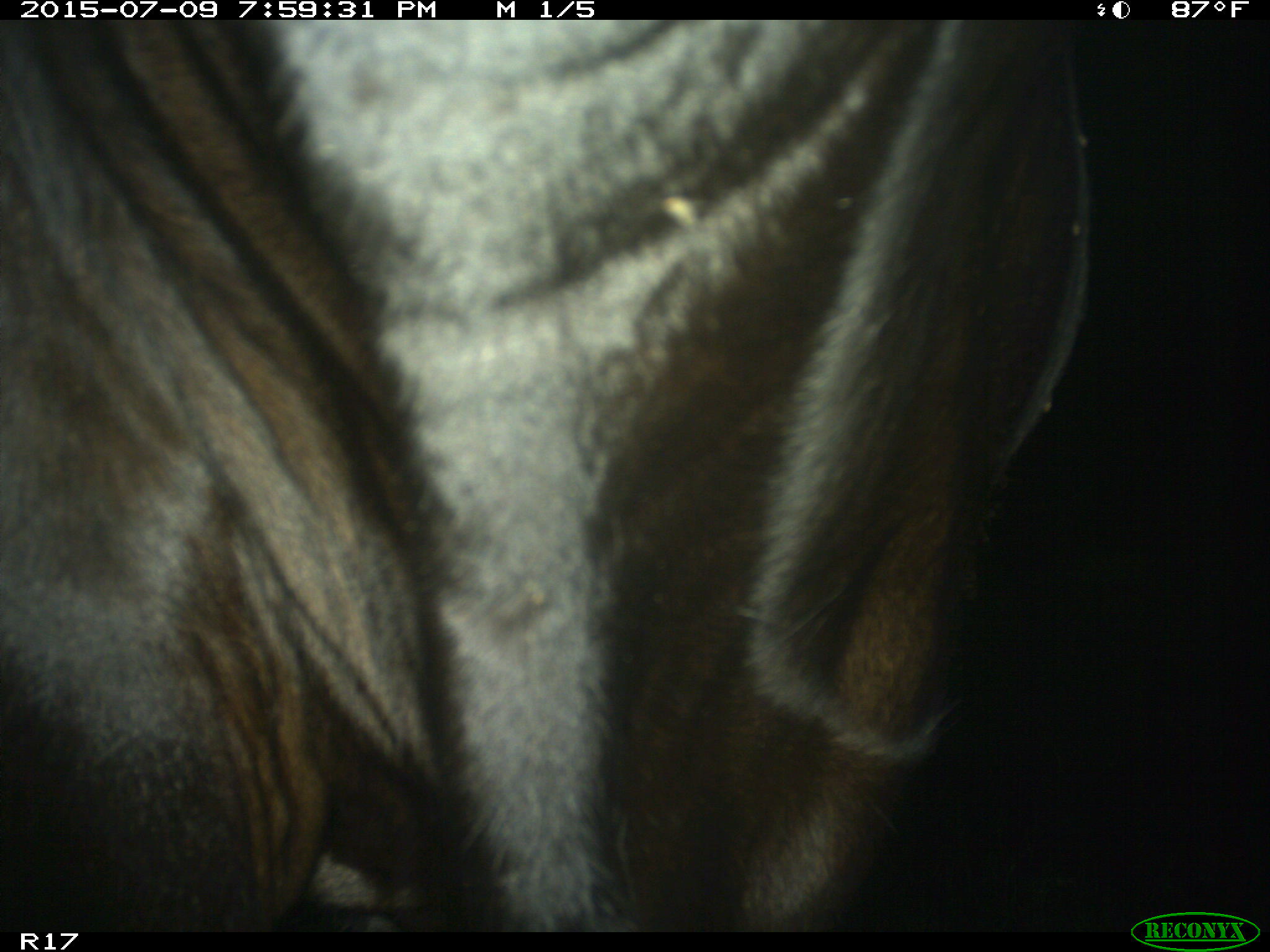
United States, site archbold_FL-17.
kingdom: Animalia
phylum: Chordata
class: Mammalia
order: Artiodactyla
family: Bovidae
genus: Bos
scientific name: Bos taurus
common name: domestic cow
Bos taurus (domestic cow).